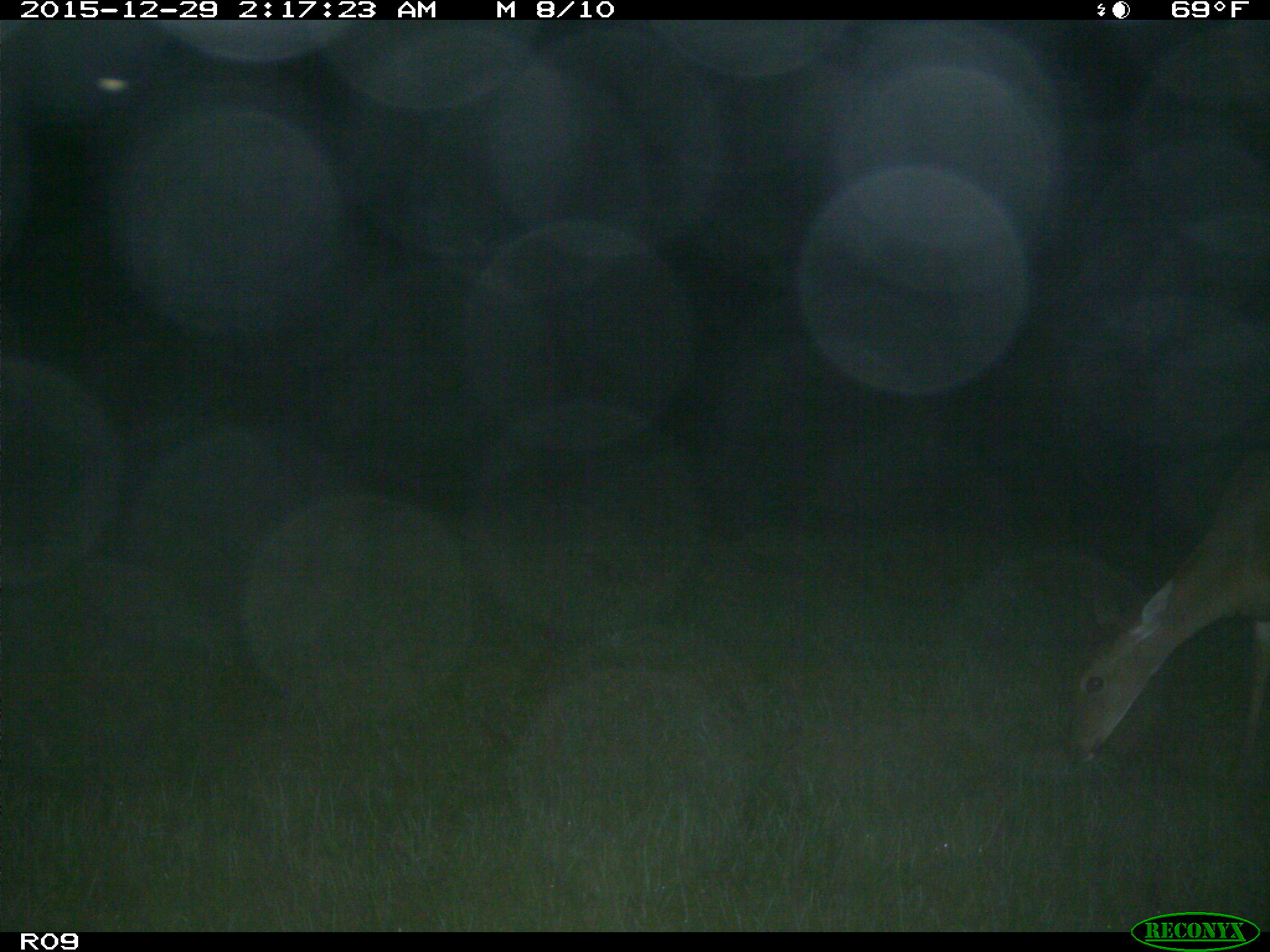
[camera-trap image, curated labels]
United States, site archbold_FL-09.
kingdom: Animalia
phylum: Chordata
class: Mammalia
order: Artiodactyla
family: Cervidae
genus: Odocoileus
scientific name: Odocoileus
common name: deer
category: unidentified deer